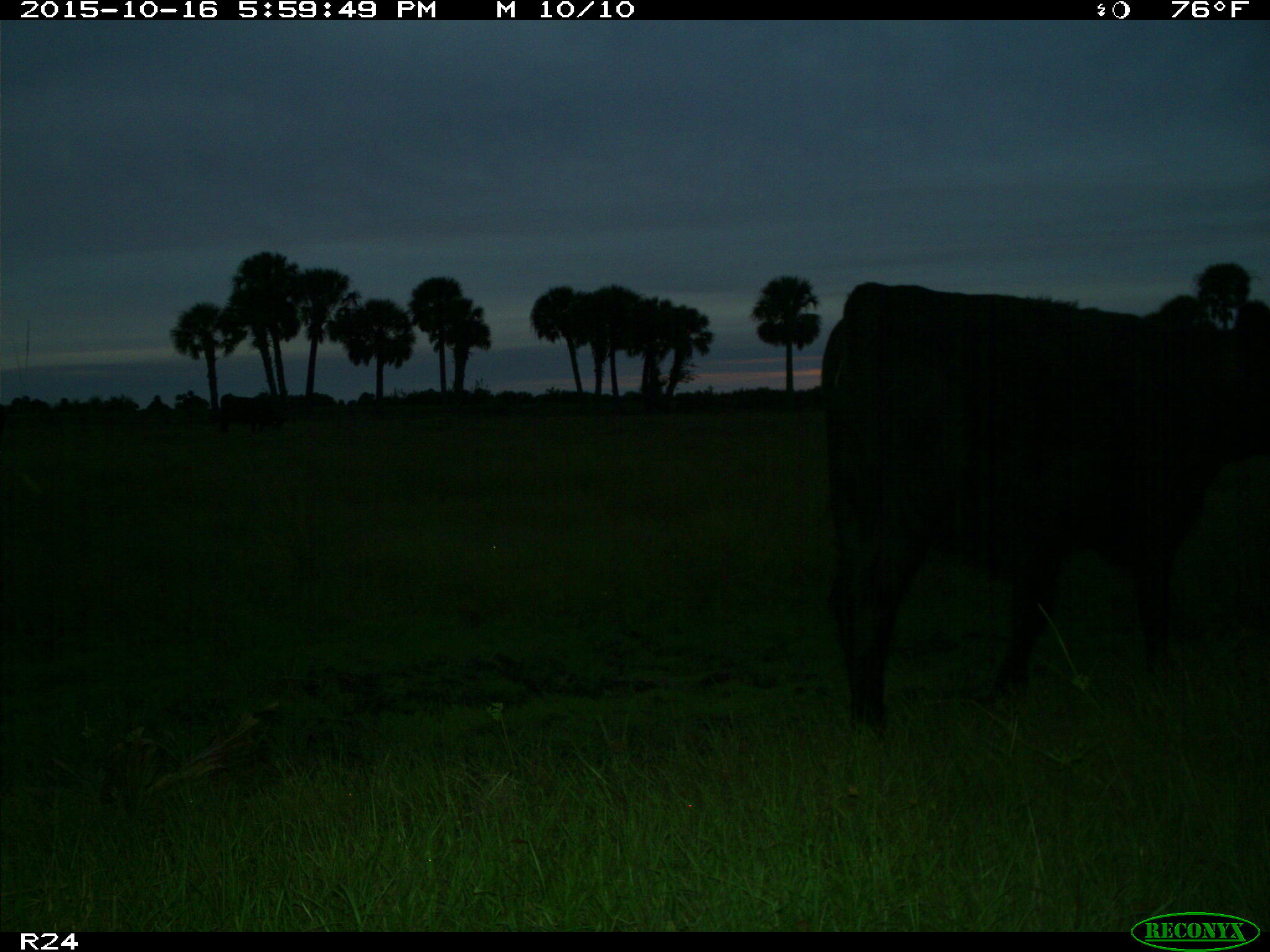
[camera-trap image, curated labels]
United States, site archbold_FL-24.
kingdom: Animalia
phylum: Chordata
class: Mammalia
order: Artiodactyla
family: Bovidae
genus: Bos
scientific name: Bos taurus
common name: domestic cow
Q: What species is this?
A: Bos taurus (domestic cow).